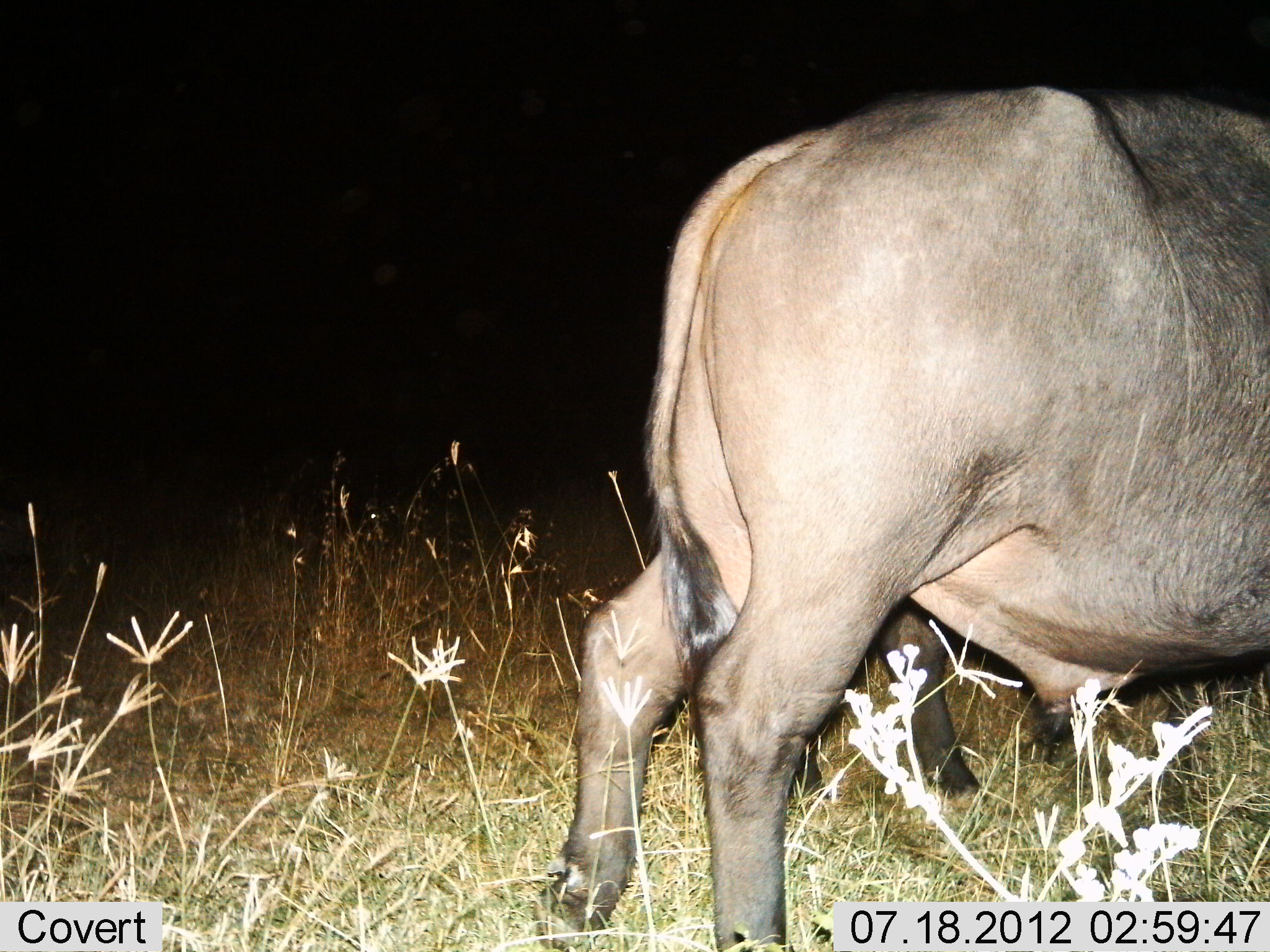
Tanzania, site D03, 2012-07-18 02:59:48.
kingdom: Animalia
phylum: Chordata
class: Mammalia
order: Artiodactyla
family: Bovidae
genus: Syncerus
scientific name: Syncerus caffer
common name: cape buffalo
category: buffalo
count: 2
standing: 80%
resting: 0%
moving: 10%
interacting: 0%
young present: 0%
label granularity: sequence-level